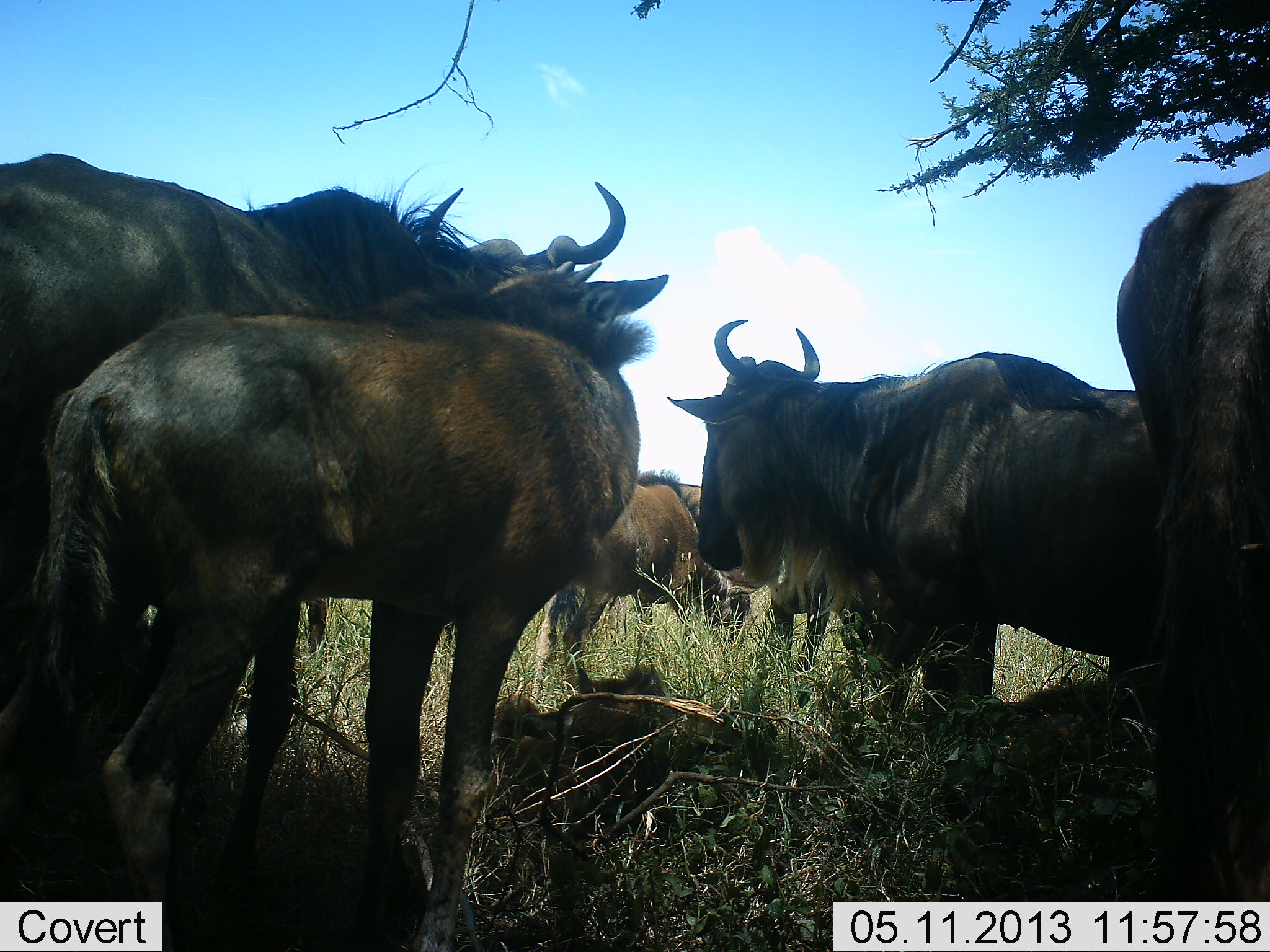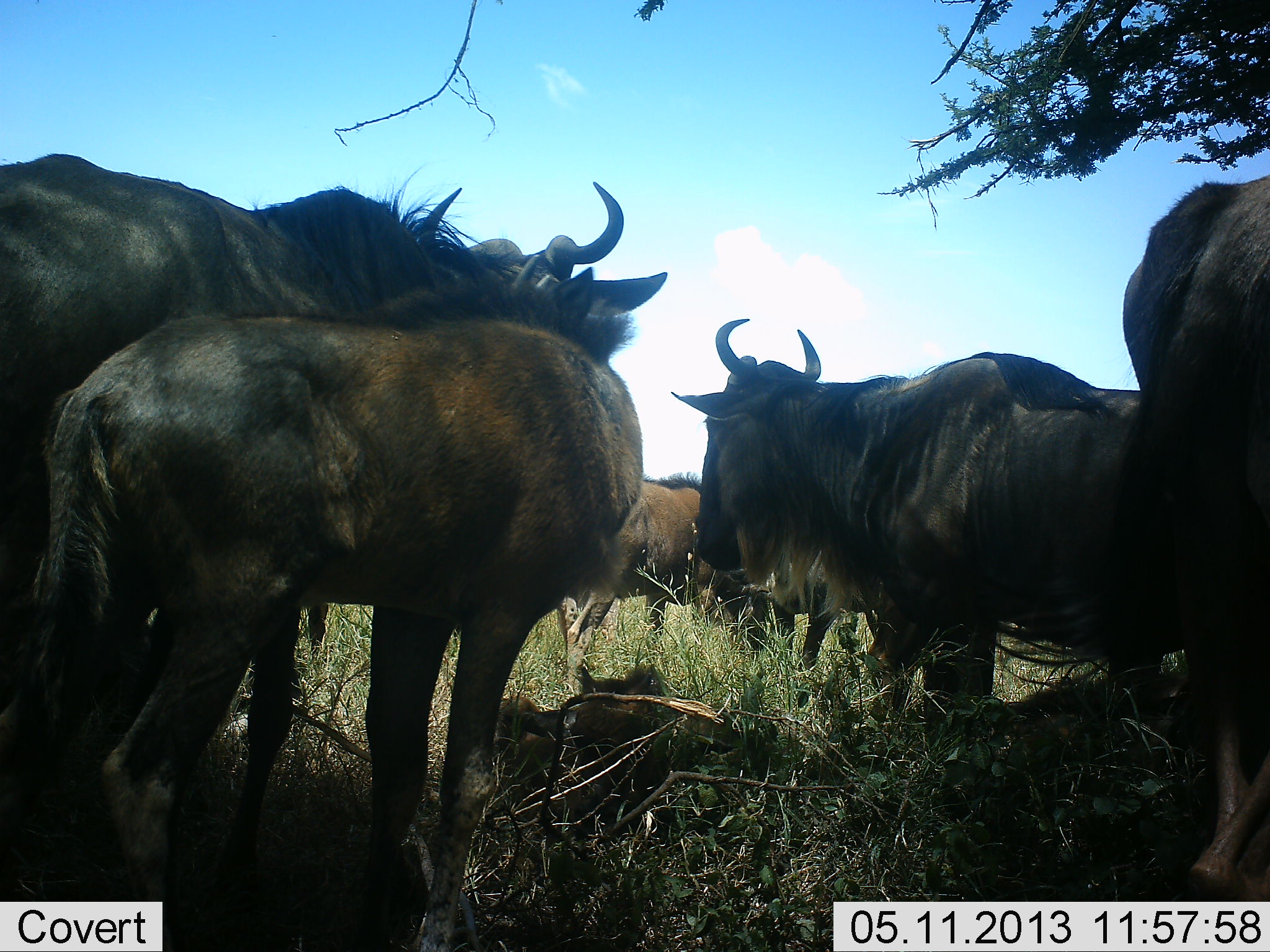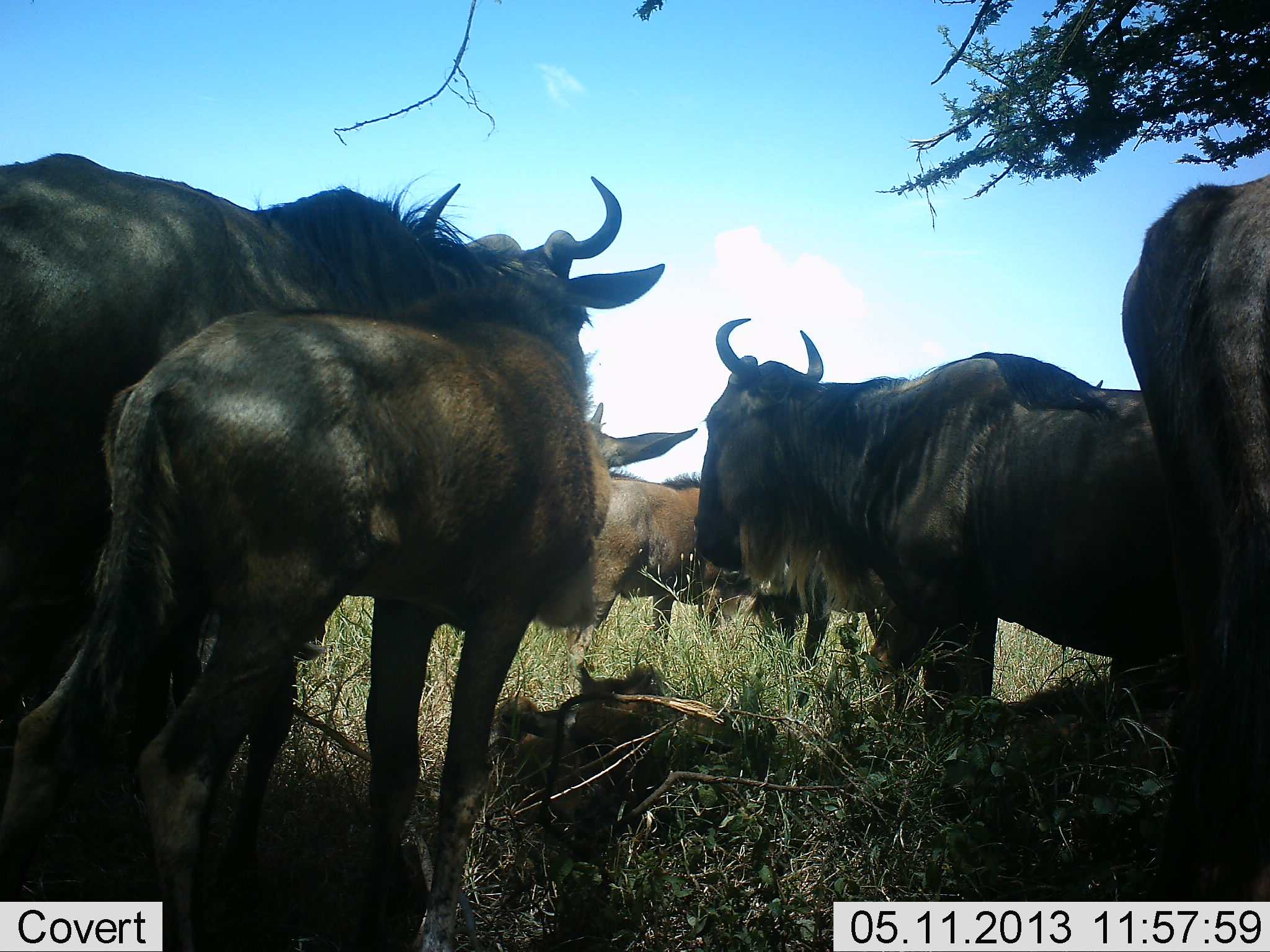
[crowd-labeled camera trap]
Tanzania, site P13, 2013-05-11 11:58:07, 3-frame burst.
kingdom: Animalia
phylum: Chordata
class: Mammalia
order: Artiodactyla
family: Bovidae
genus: Connochaetes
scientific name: Connochaetes taurinus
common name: blue wildebeest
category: wildebeest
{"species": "wildebeest (blue wildebeest) (Connochaetes taurinus)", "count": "6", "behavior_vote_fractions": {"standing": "75%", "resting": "21%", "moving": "21%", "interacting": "21%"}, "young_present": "43%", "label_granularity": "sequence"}